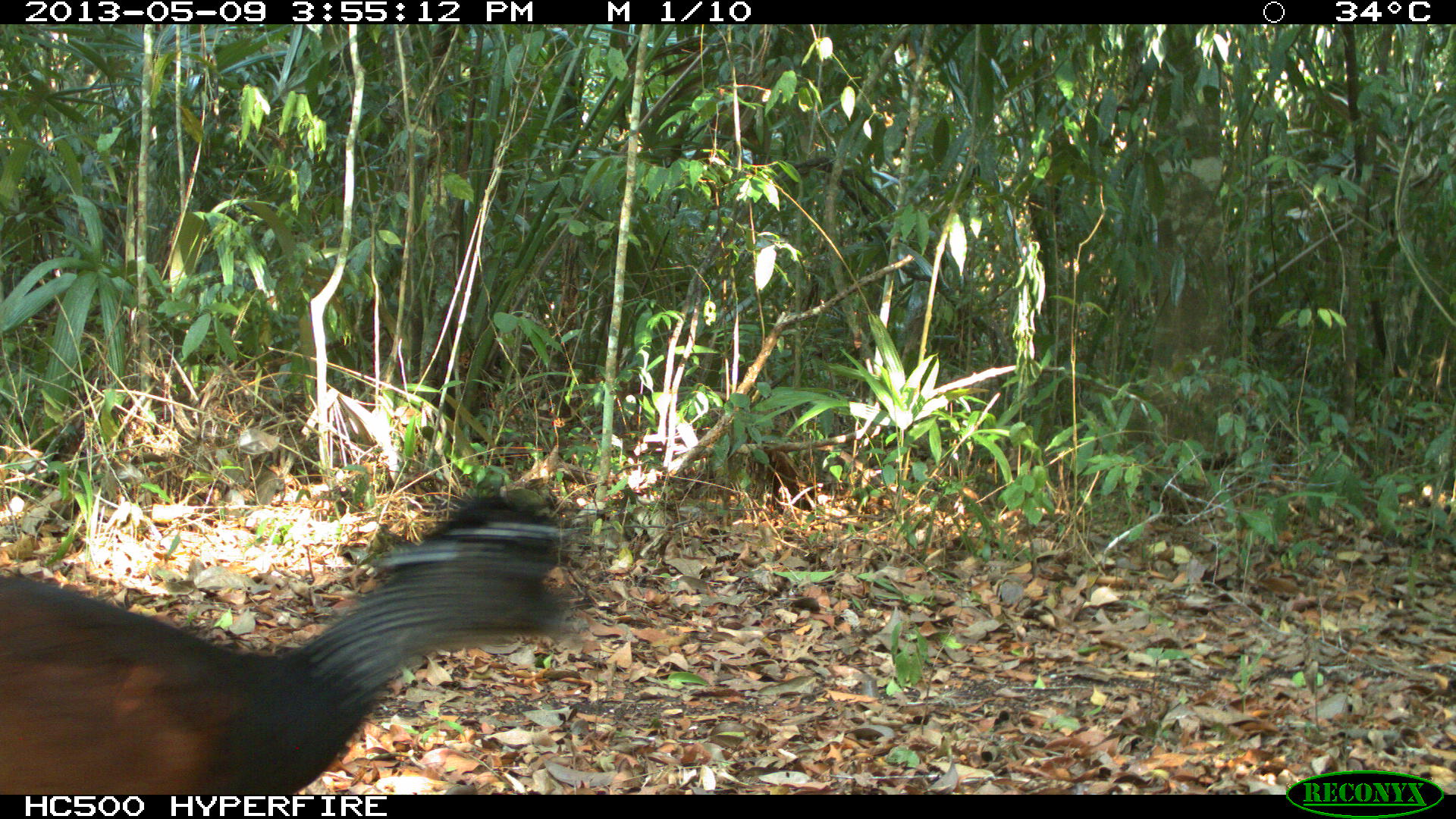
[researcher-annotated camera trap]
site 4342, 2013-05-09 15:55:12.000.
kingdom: Animalia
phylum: Chordata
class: Aves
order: Galliformes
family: Cracidae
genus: Crax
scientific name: Crax rubra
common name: great curassow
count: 1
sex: female